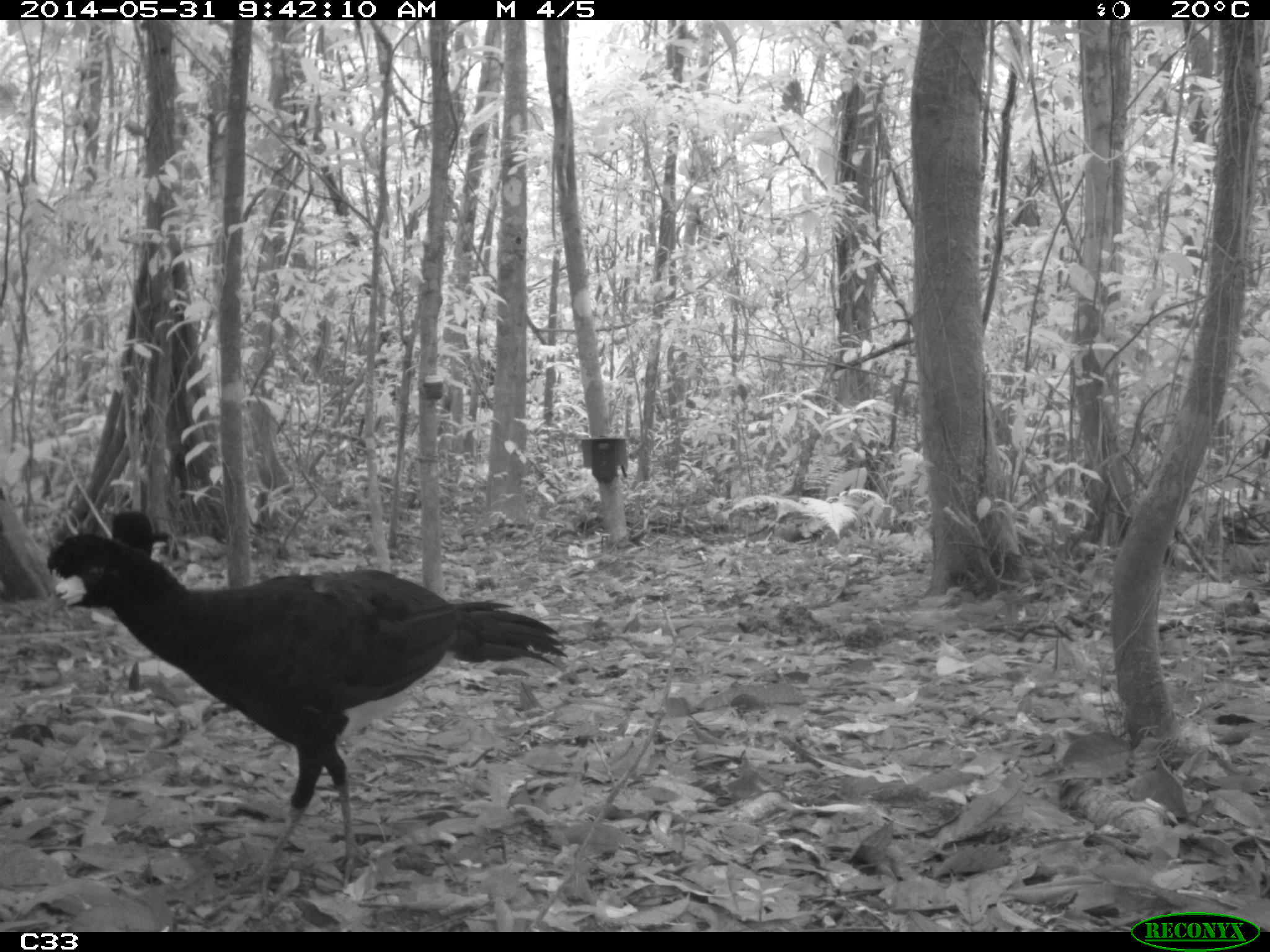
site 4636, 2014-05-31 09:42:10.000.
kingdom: Animalia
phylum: Chordata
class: Aves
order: Galliformes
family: Cracidae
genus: Crax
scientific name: Crax alector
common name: black curassow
Crax alector (black curassow), count 4, age adult.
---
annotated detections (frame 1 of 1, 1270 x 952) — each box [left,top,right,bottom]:
crax alector: [42,530,568,904]; [108,508,170,564]